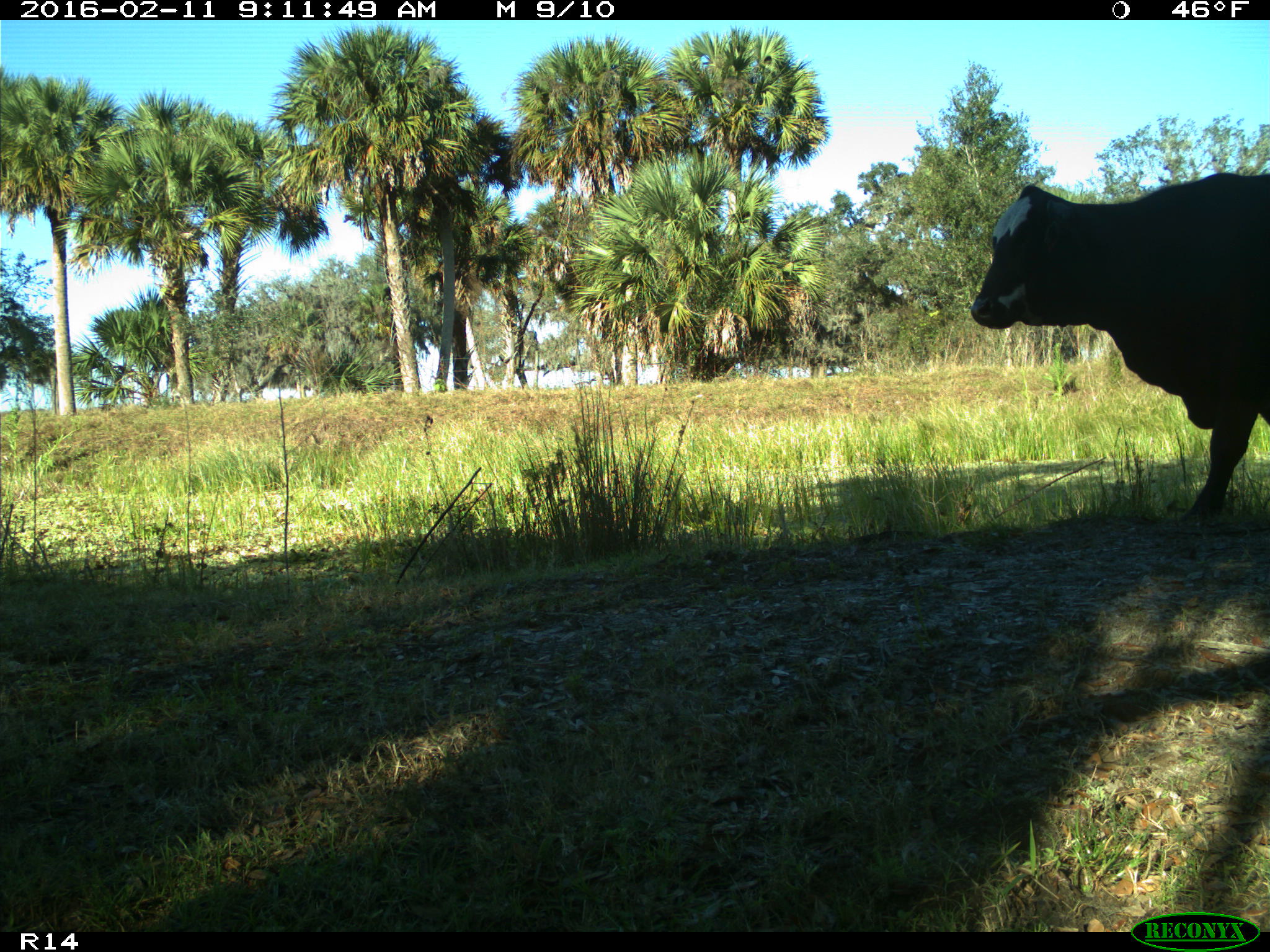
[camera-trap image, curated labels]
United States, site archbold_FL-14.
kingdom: Animalia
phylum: Chordata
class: Mammalia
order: Artiodactyla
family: Bovidae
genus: Bos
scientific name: Bos taurus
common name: domestic cow